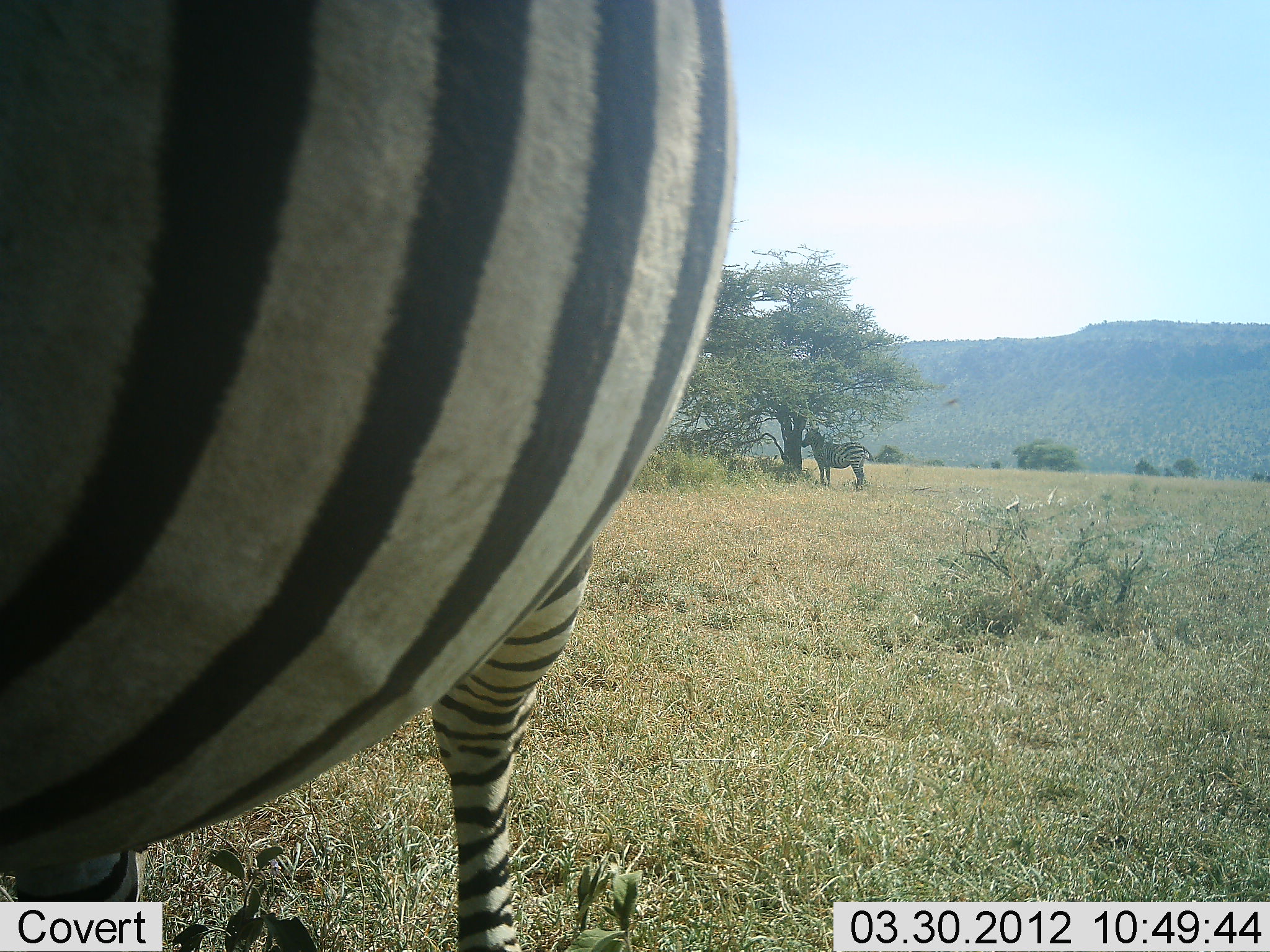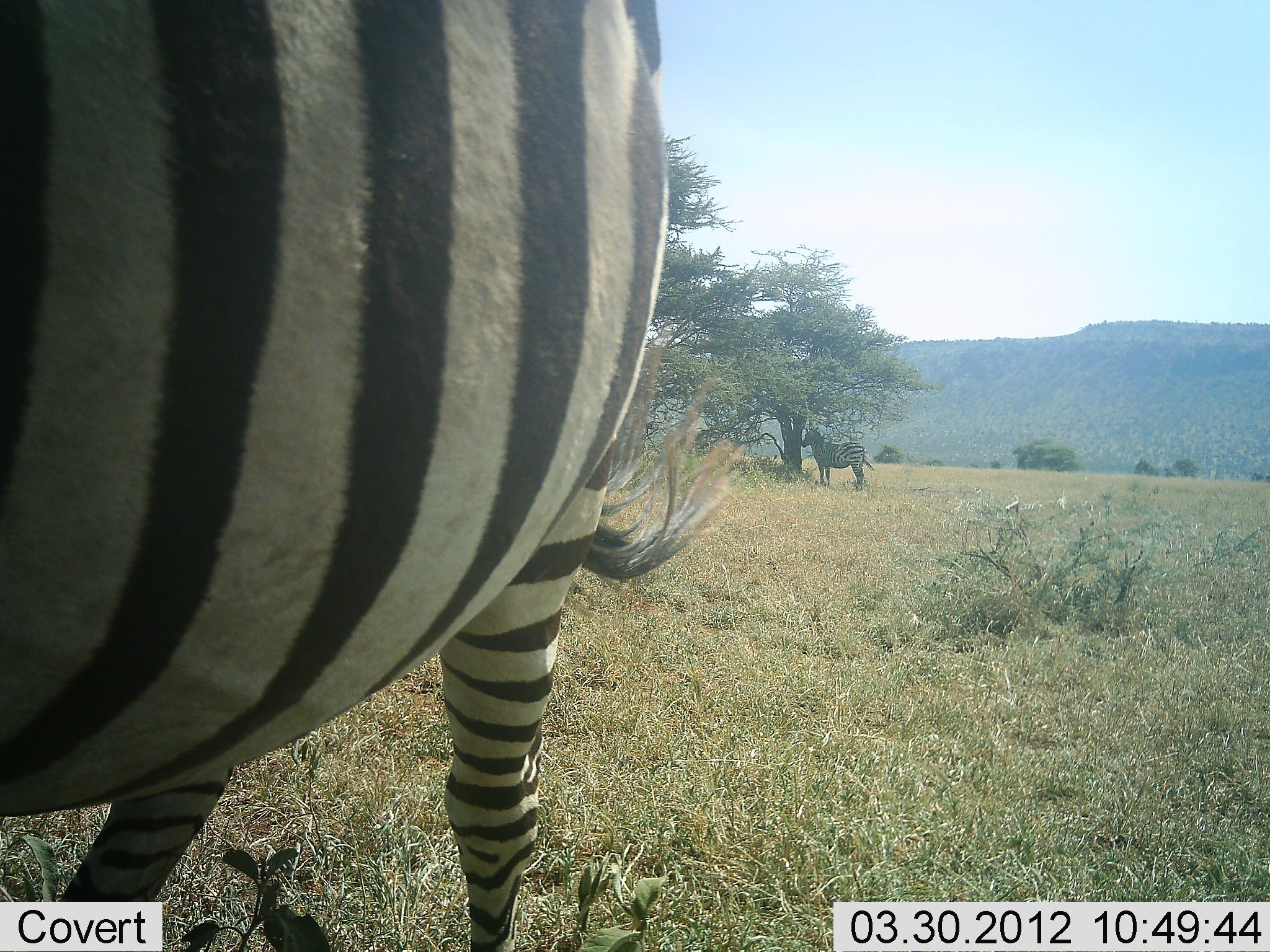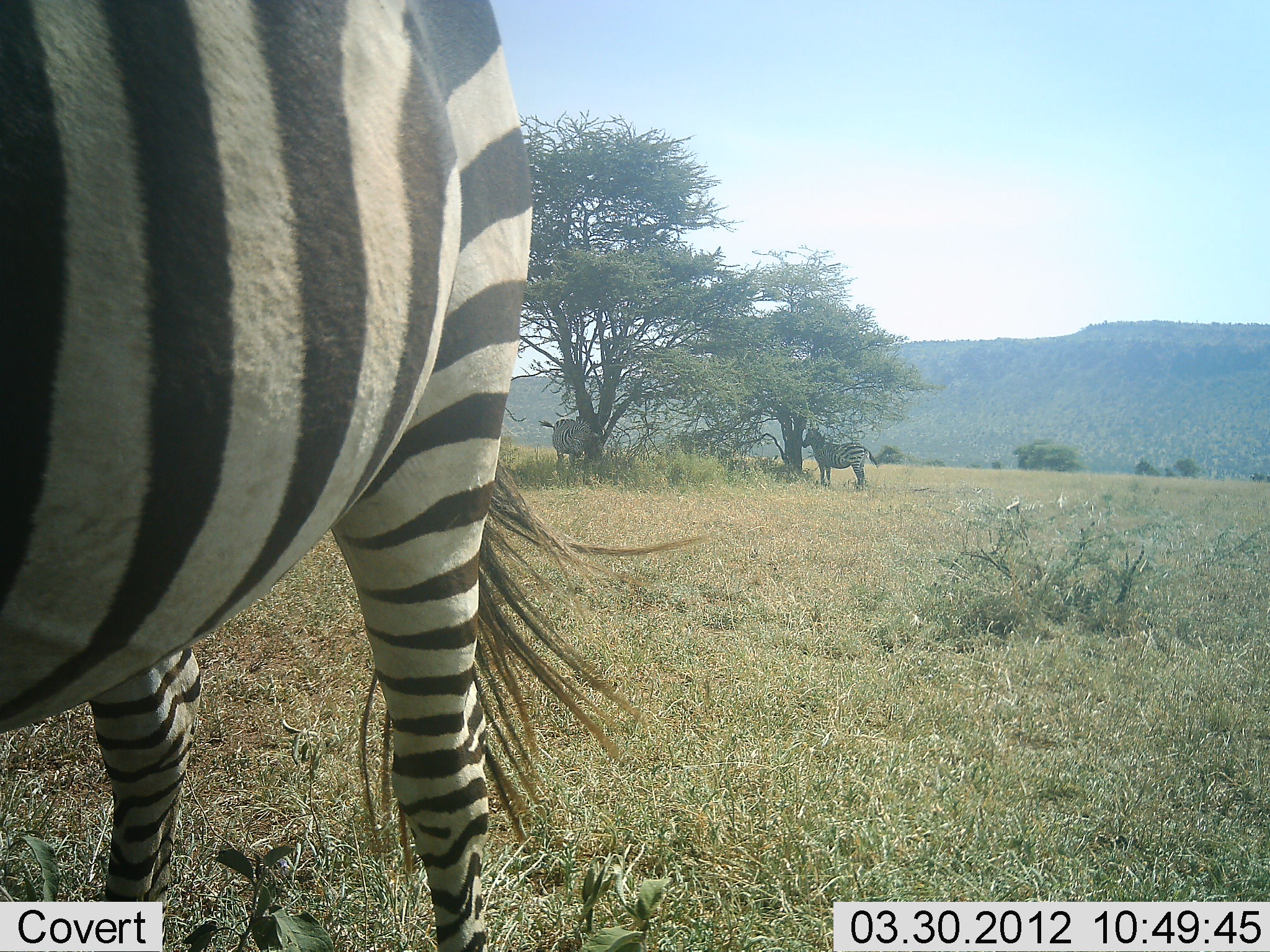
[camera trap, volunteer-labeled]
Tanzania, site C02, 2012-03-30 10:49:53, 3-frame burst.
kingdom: Animalia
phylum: Chordata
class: Mammalia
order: Perissodactyla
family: Equidae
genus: Equus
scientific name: Equus quagga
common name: plains zebra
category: zebra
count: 3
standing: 93%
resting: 0%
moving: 13%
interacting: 0%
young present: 0%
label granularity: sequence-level